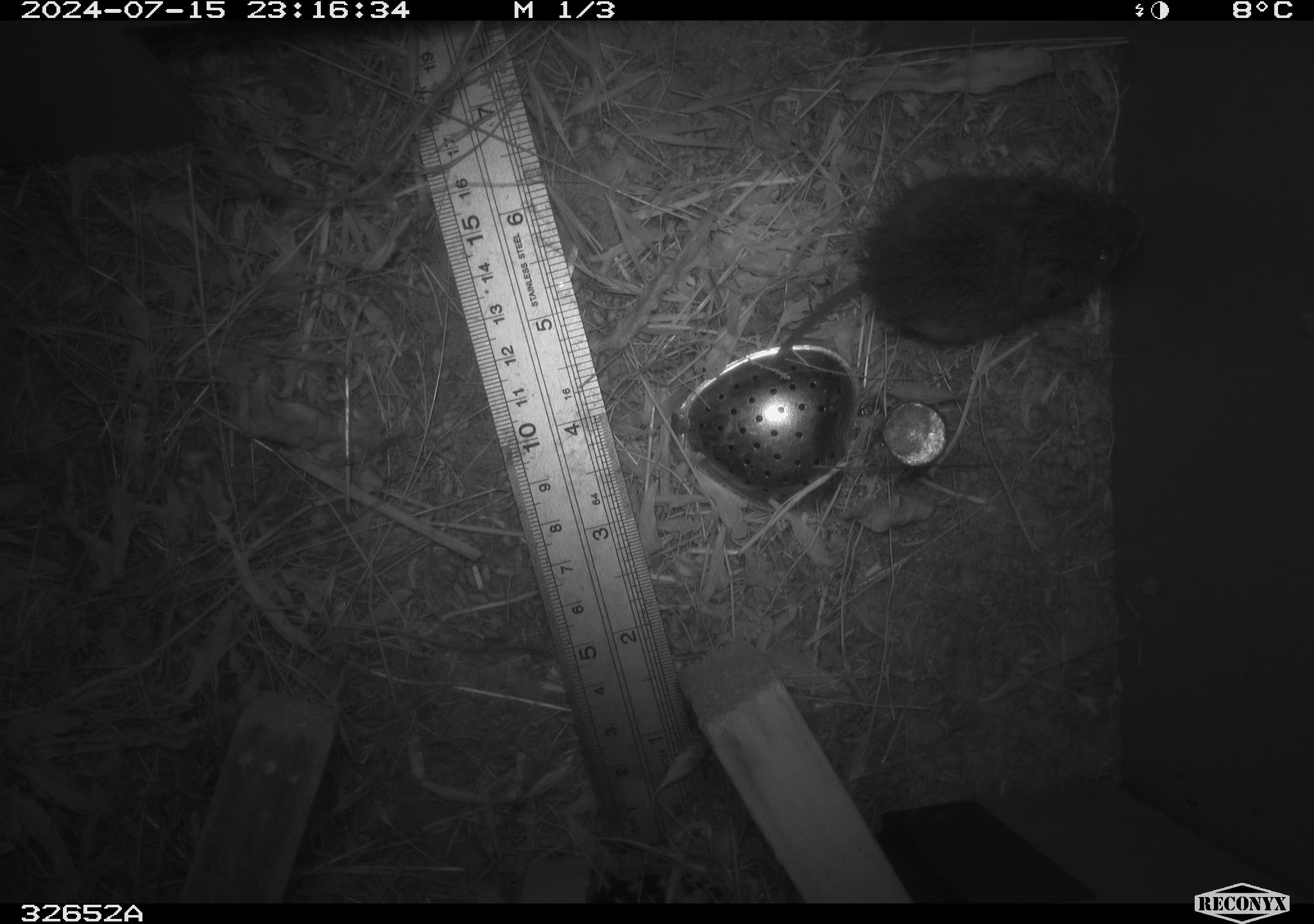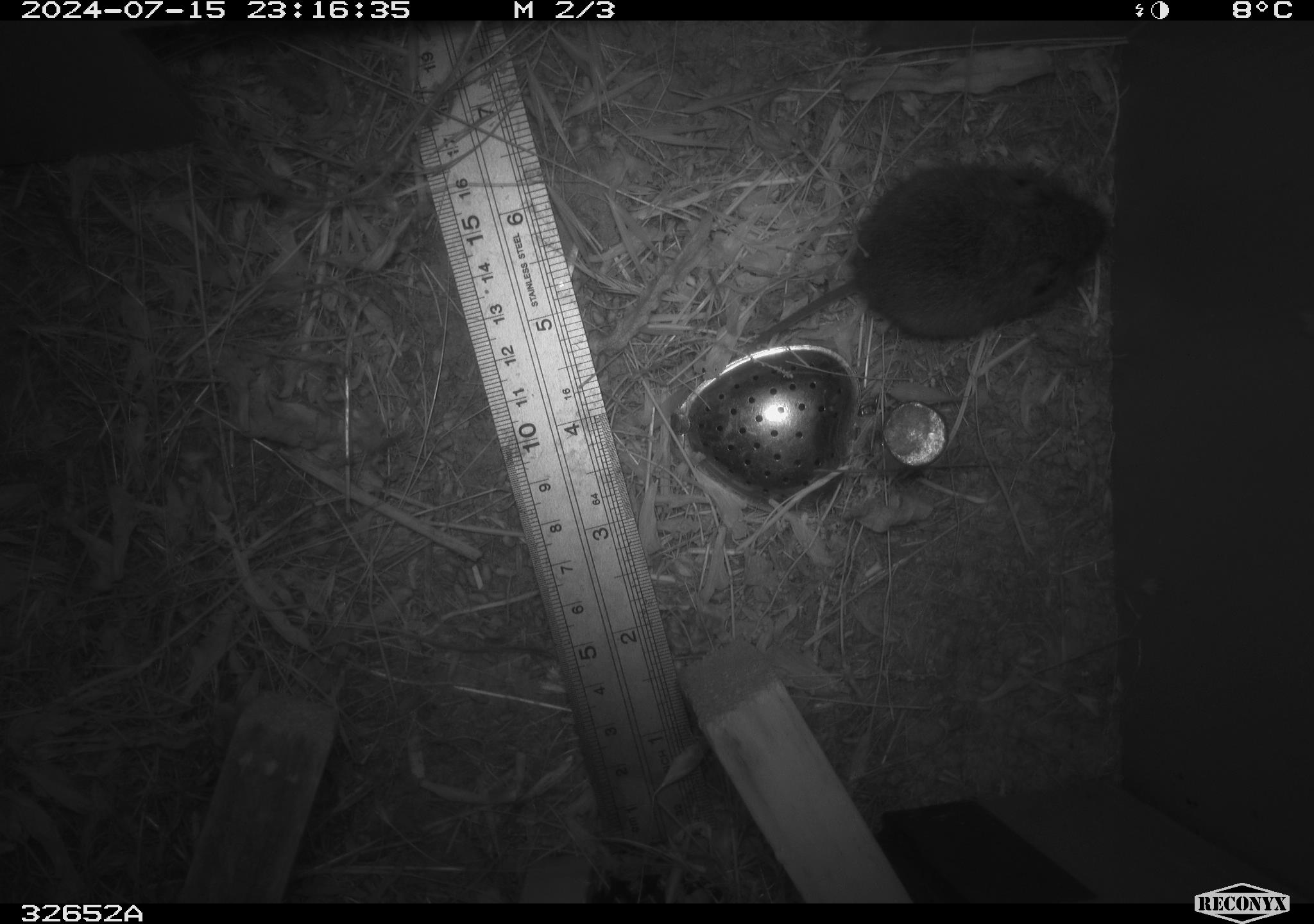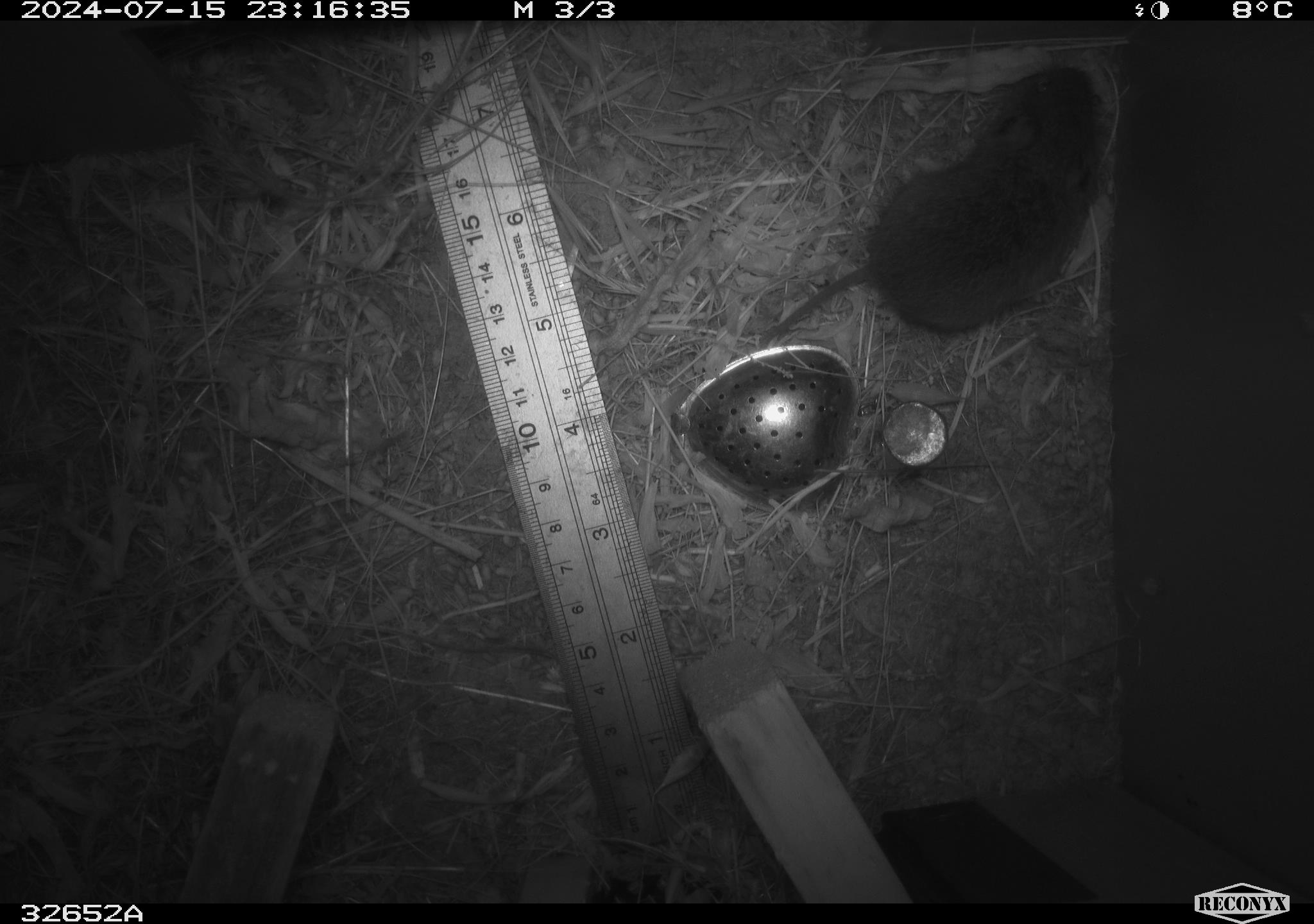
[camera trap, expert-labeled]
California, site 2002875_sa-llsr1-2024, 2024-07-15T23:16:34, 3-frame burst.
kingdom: Animalia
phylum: Chordata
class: Mammalia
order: Rodentia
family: Cricetidae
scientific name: Arvicolinae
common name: voles, lemmings, and muskrats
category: arvicolinae subfamily